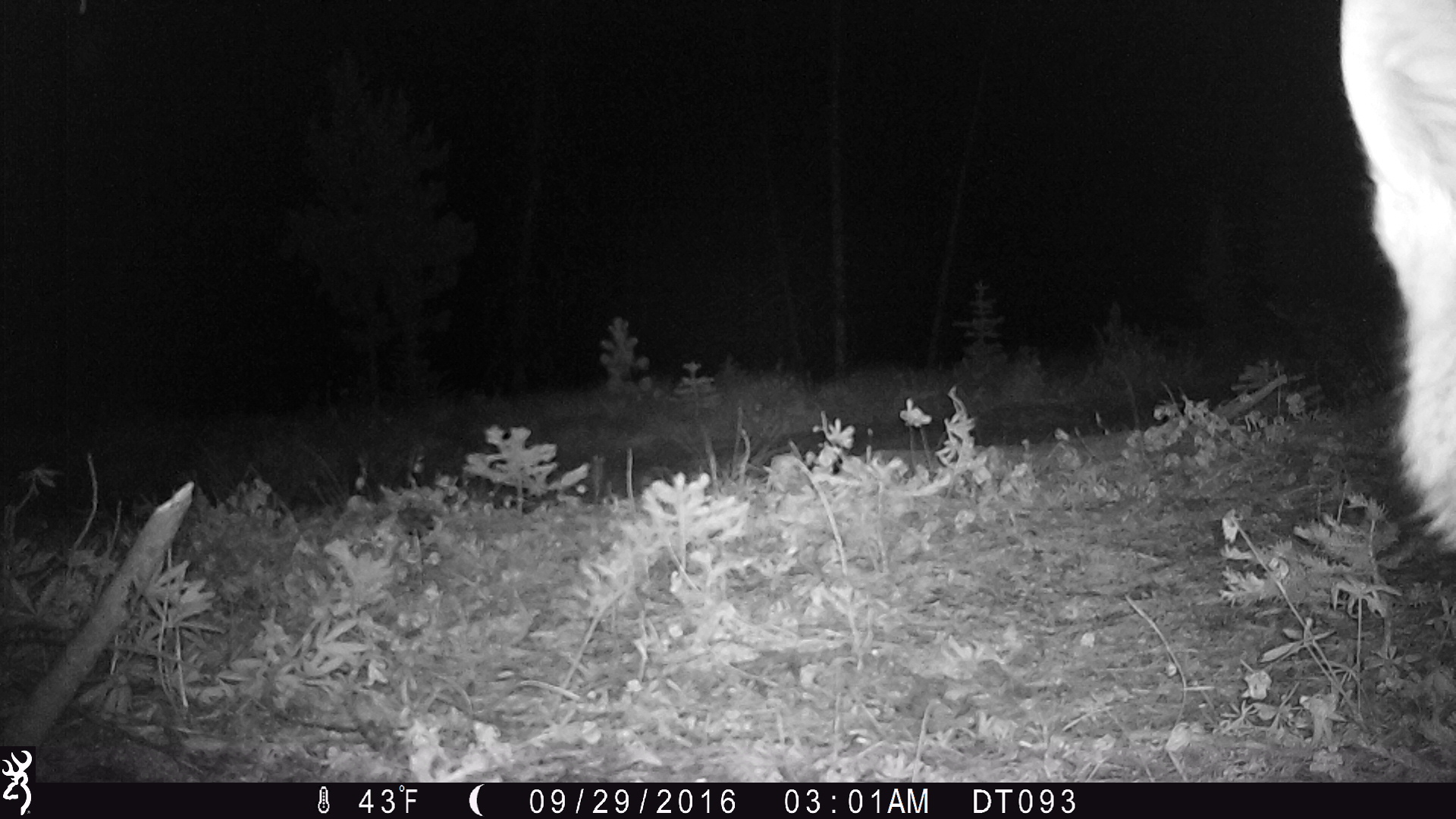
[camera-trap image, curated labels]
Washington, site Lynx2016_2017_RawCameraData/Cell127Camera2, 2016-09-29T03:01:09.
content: unidentified animal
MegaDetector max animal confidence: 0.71